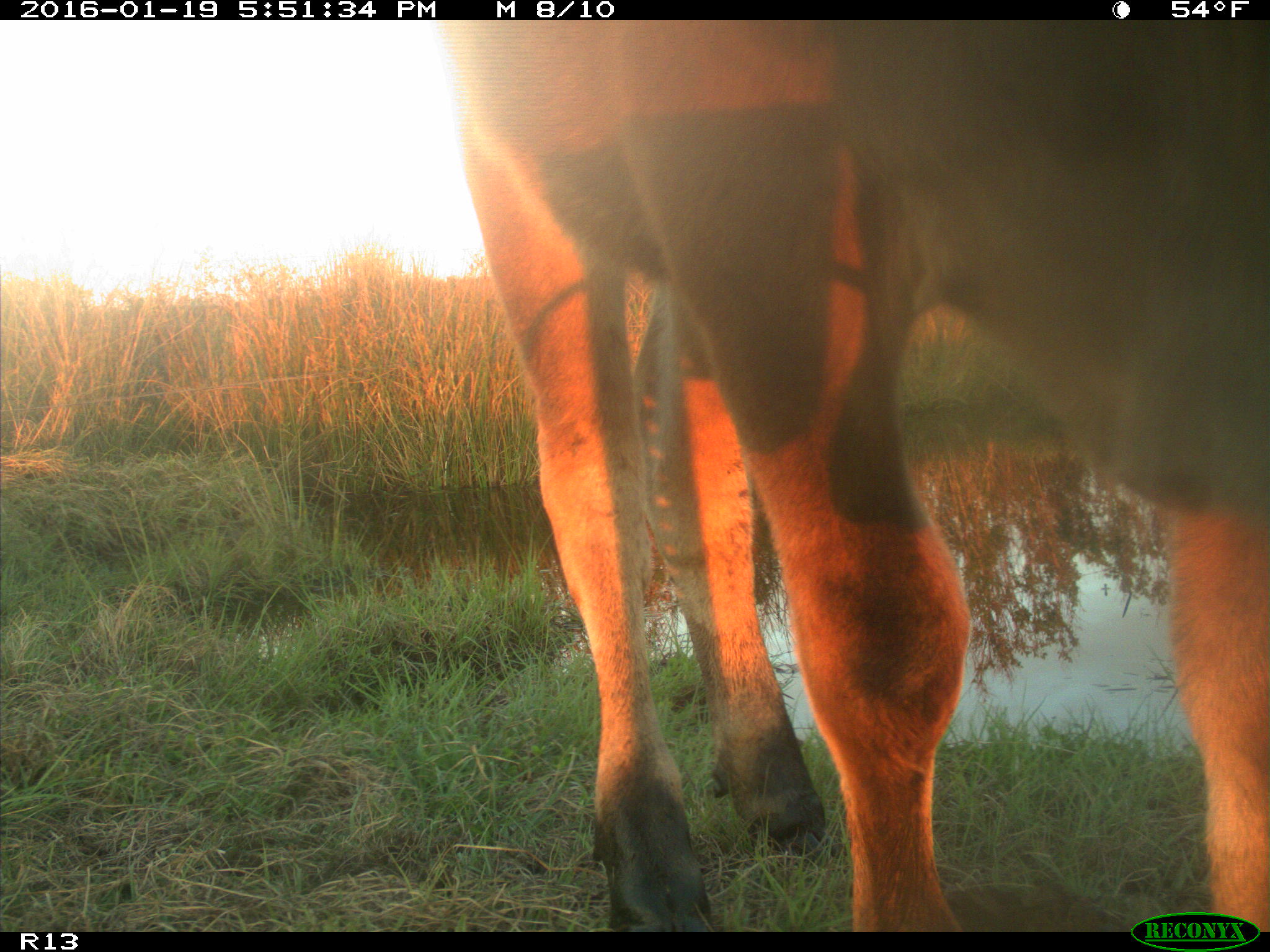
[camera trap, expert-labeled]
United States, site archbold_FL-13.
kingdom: Animalia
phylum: Chordata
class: Mammalia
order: Artiodactyla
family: Bovidae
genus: Bos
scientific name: Bos taurus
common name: domestic cow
Bos taurus (domestic cow).